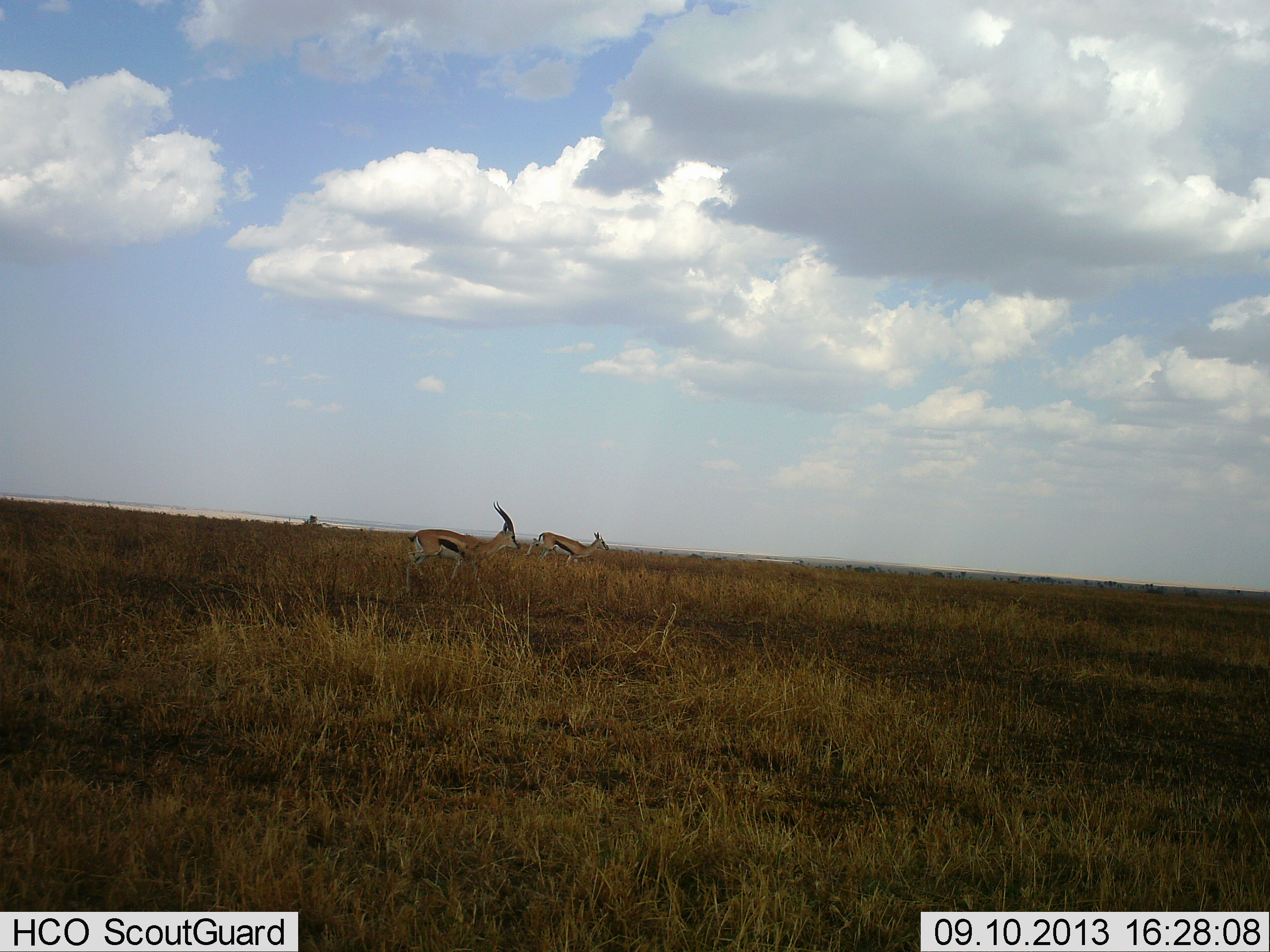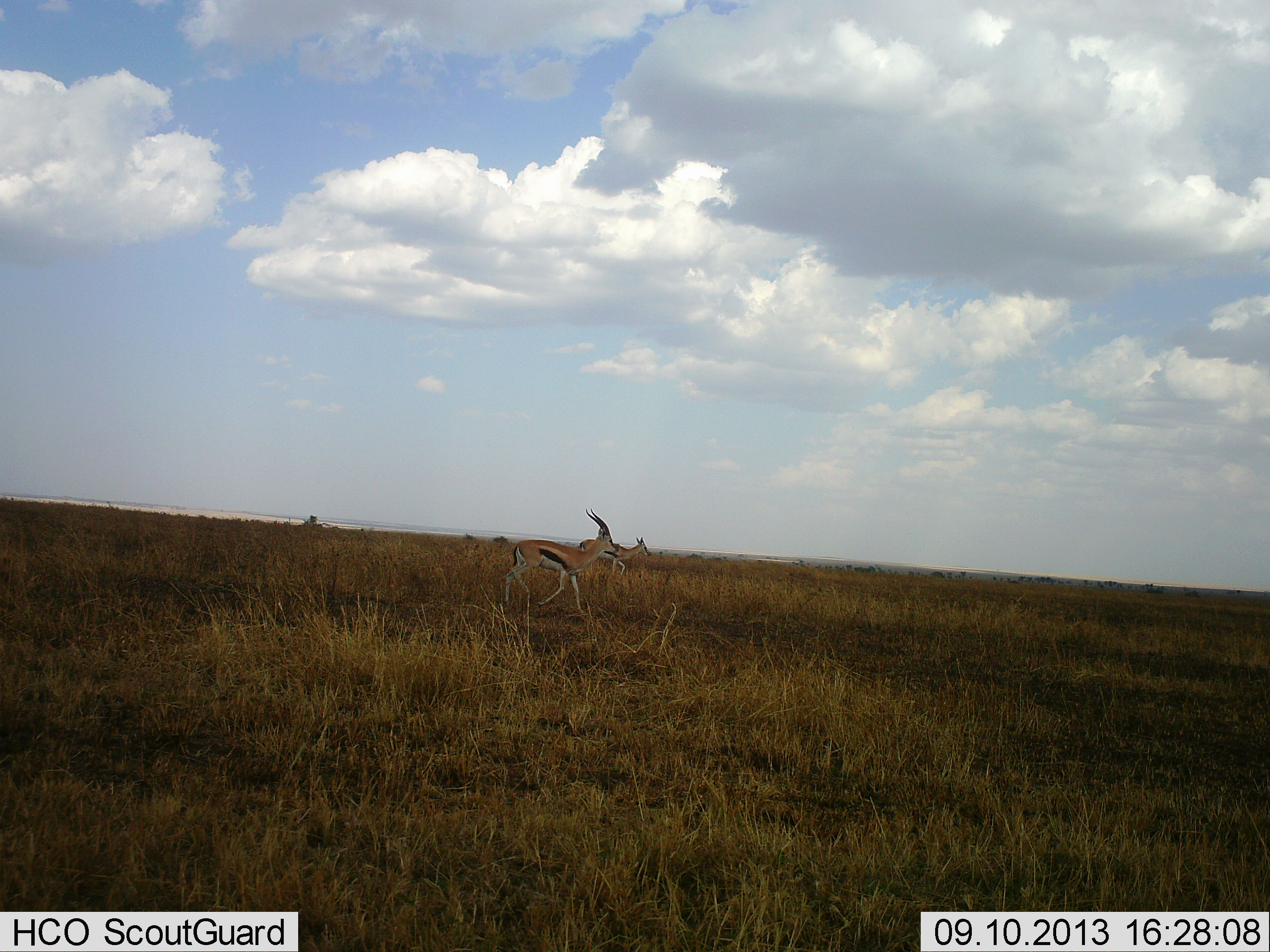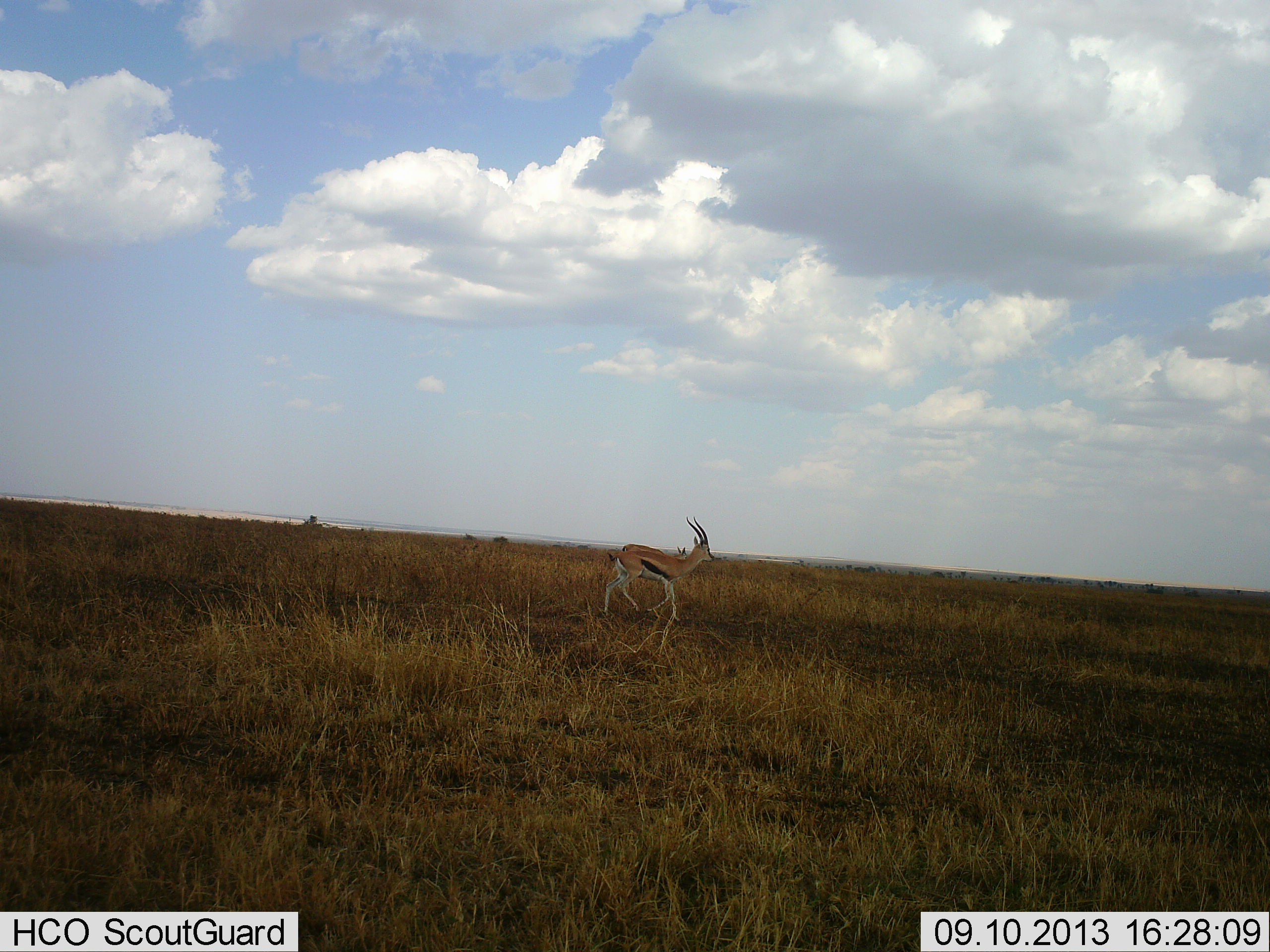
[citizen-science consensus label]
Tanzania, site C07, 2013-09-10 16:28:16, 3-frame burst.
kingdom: Animalia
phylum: Chordata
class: Mammalia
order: Artiodactyla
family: Bovidae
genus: Eudorcas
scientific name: Eudorcas thomsonii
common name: thomson's gazelle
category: gazellethomsons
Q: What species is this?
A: Gazellethomsons (thomson's gazelle) (Eudorcas thomsonii).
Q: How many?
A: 2.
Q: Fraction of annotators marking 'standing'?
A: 10%.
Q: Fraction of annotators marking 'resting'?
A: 0%.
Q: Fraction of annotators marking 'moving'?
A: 100%.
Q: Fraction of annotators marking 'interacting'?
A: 0%.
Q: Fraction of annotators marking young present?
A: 0%.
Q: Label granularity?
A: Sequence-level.